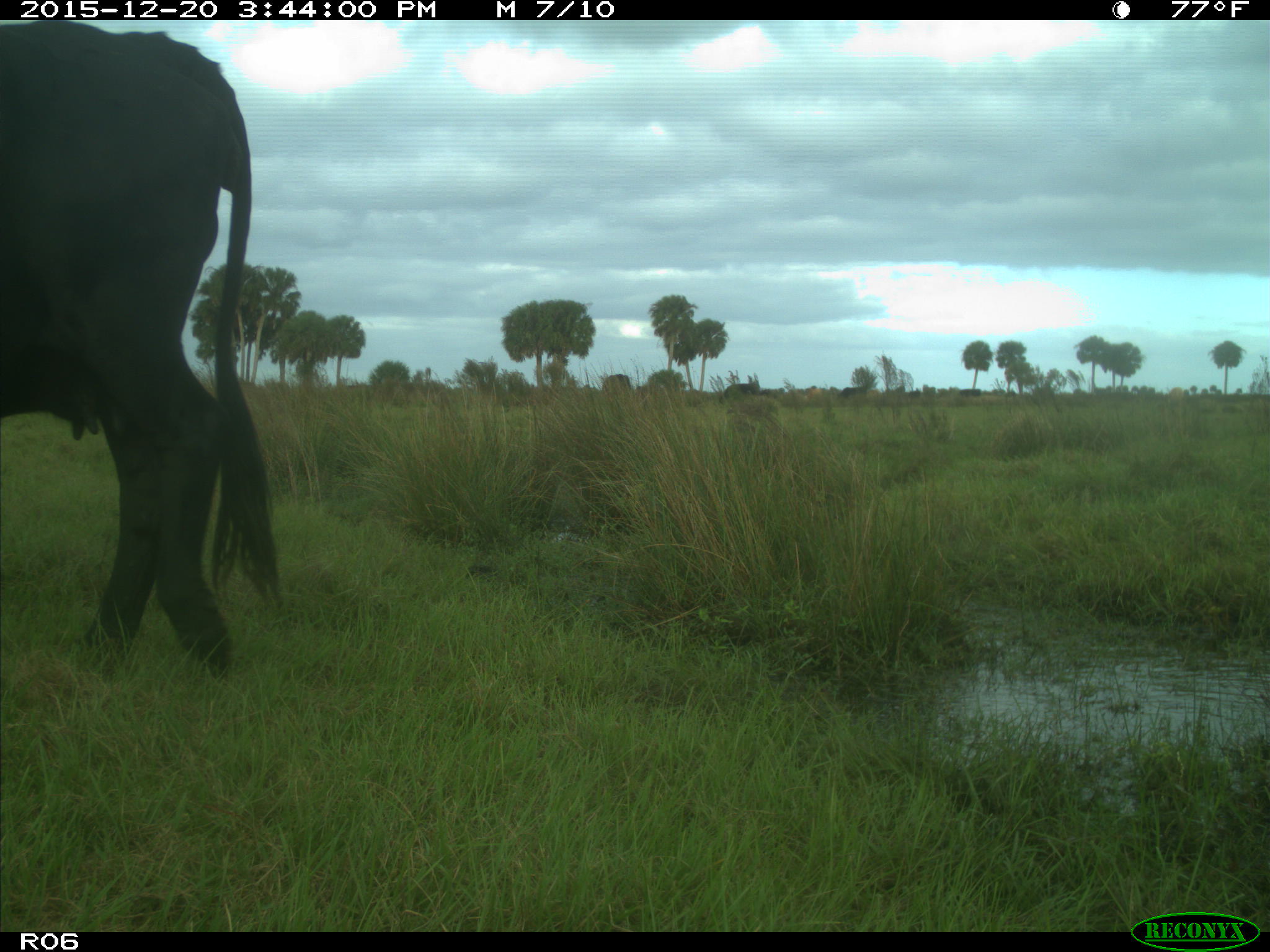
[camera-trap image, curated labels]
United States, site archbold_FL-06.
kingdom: Animalia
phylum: Chordata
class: Mammalia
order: Artiodactyla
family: Bovidae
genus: Bos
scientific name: Bos taurus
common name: domestic cow